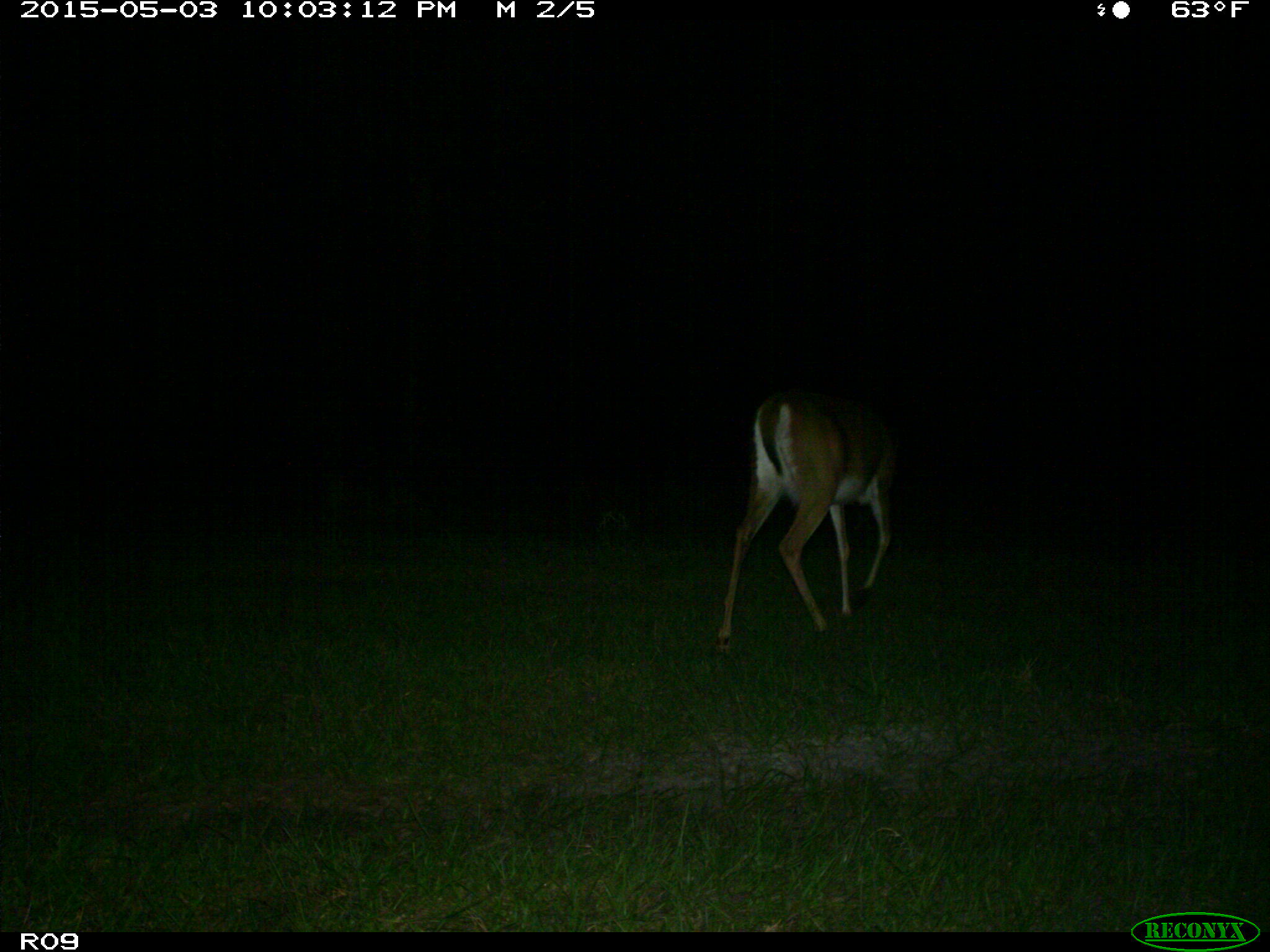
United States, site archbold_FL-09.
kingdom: Animalia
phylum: Chordata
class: Mammalia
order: Artiodactyla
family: Cervidae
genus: Odocoileus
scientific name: Odocoileus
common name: deer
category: unidentified deer